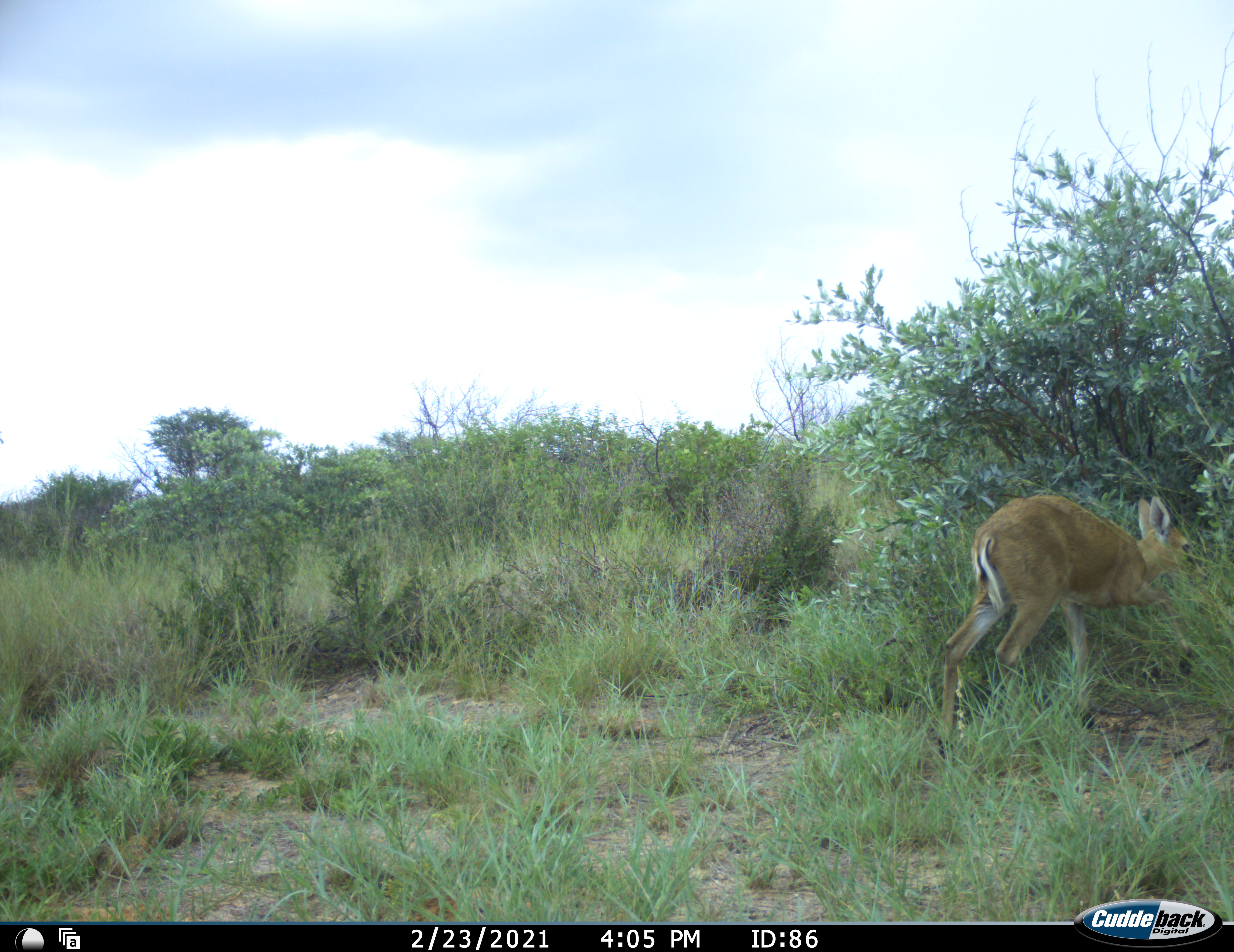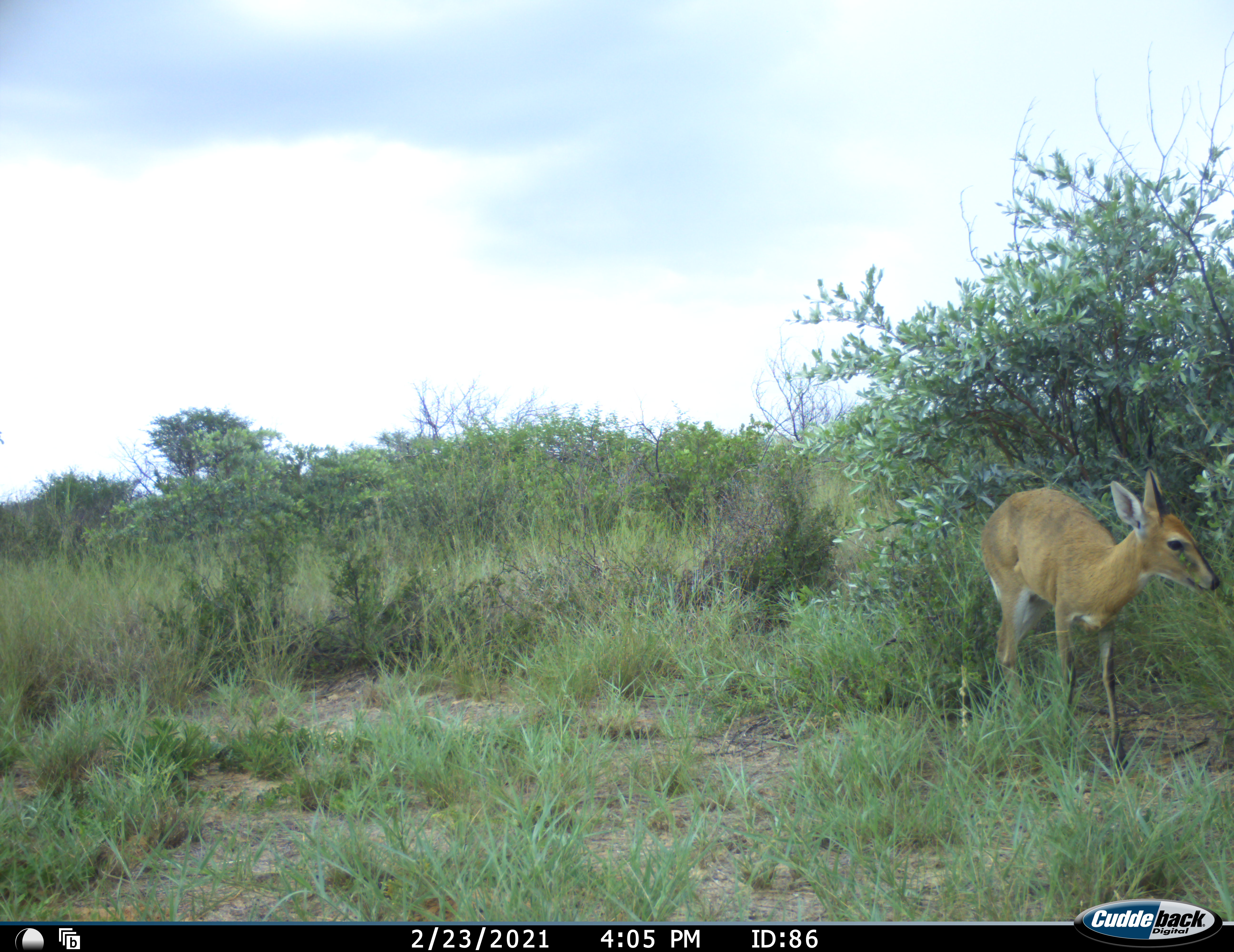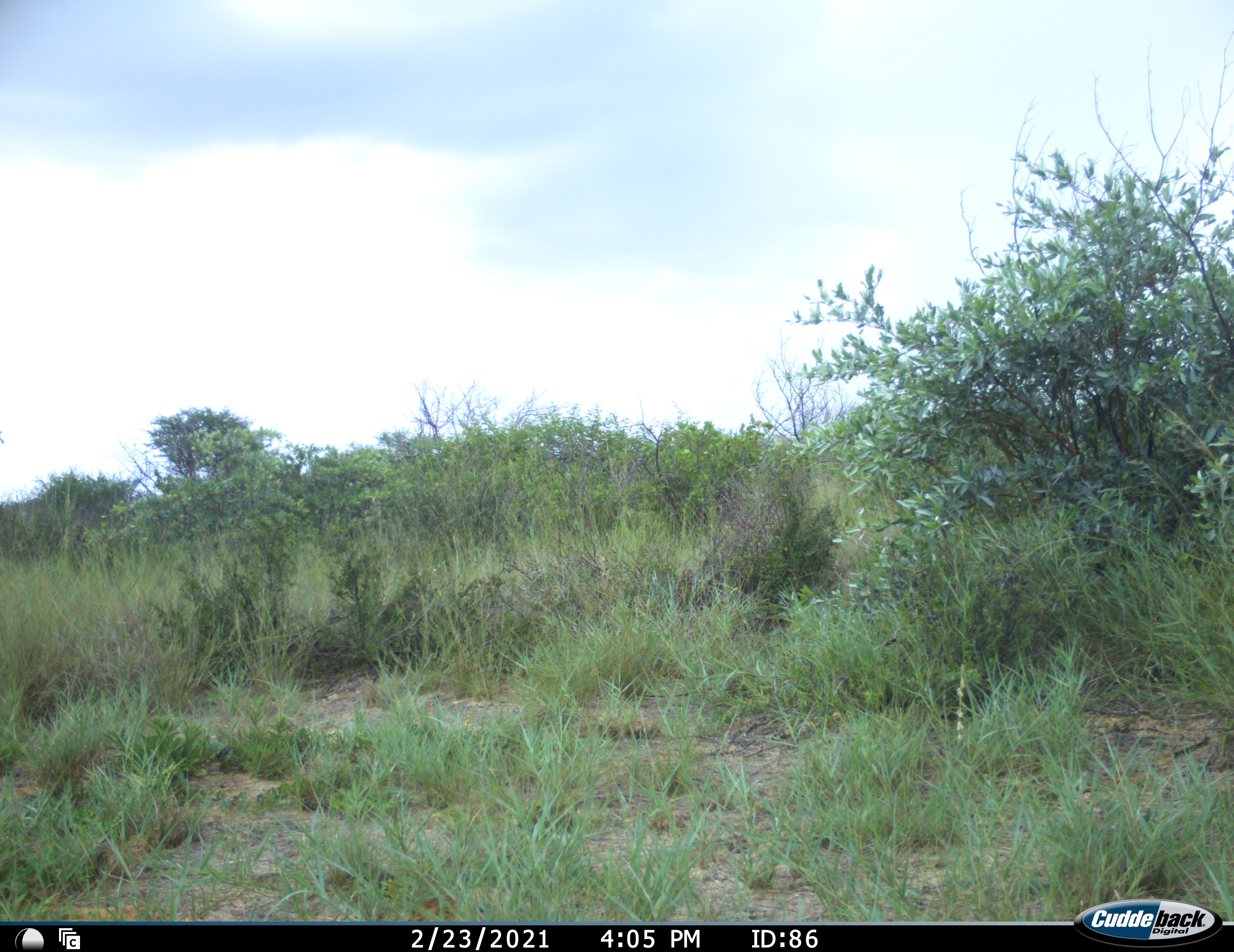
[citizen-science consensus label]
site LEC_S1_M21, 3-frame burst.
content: unidentified animal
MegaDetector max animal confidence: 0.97